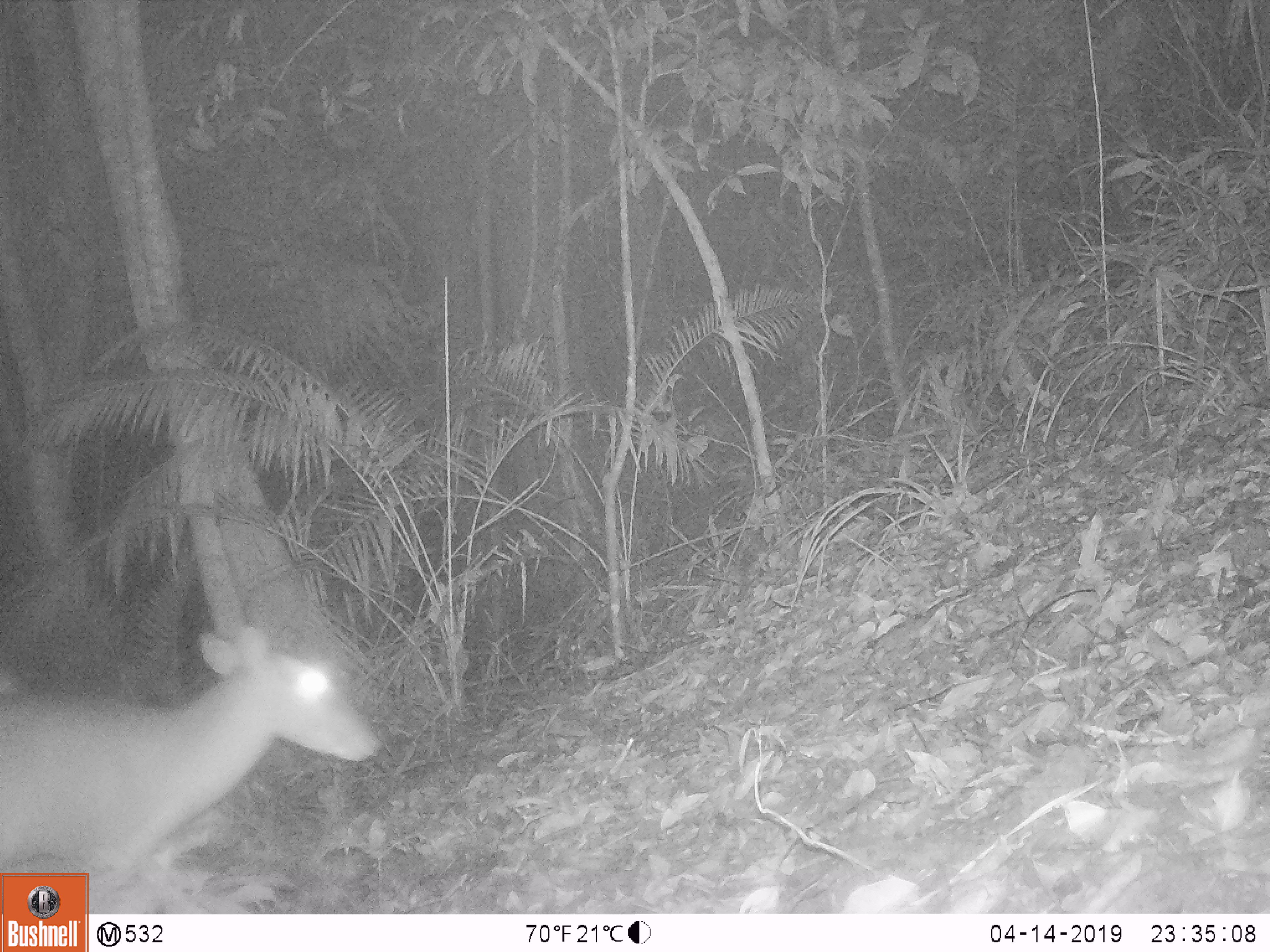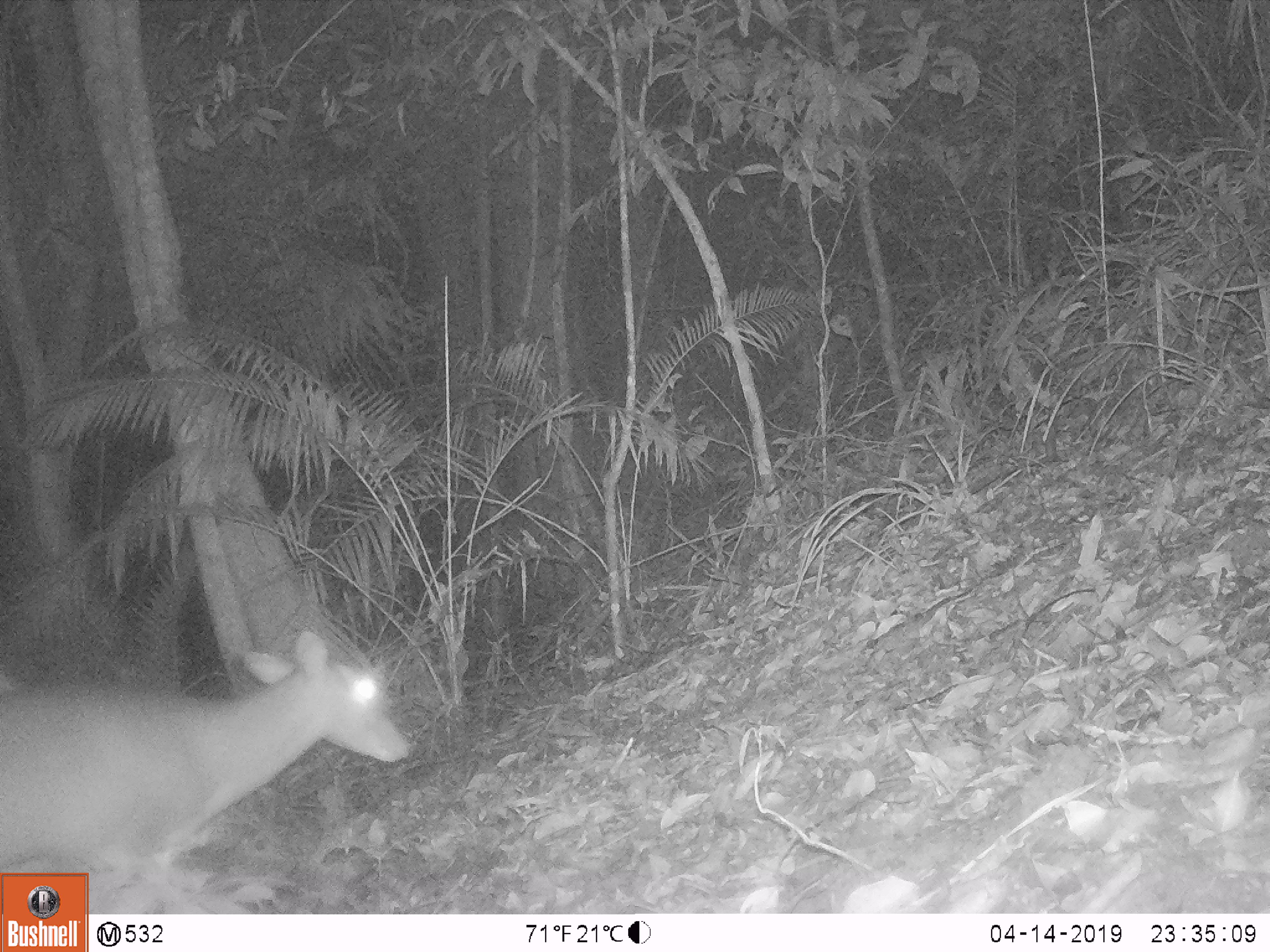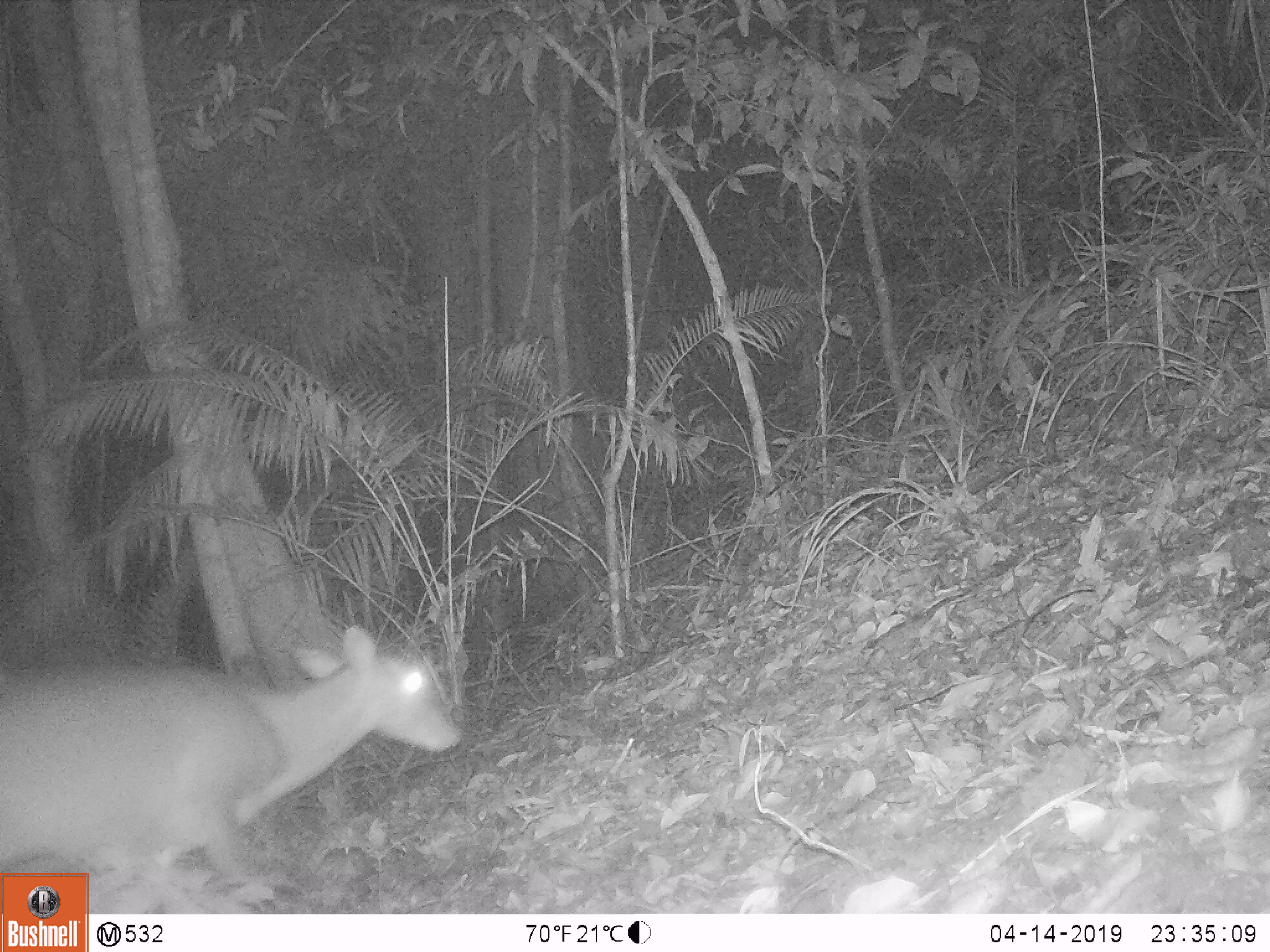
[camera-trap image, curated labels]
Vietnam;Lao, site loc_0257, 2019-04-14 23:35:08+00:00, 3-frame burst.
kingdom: Animalia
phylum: Chordata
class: Mammalia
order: Artiodactyla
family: Cervidae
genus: Muntiacus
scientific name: Muntiacus vuquangensis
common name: large-antlered muntjac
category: large antlered muntjac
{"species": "large antlered muntjac (large-antlered muntjac) (Muntiacus vuquangensis)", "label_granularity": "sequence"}